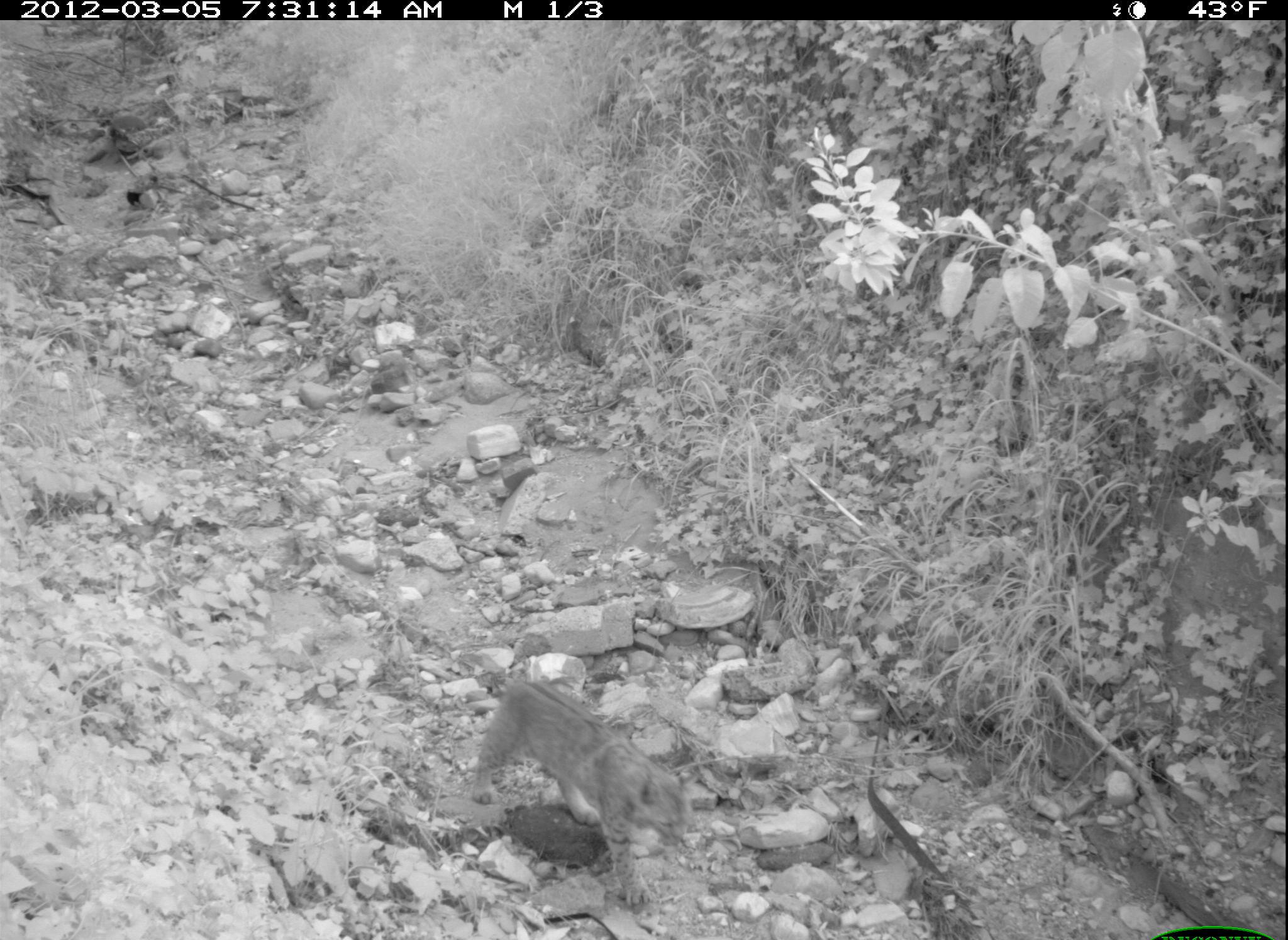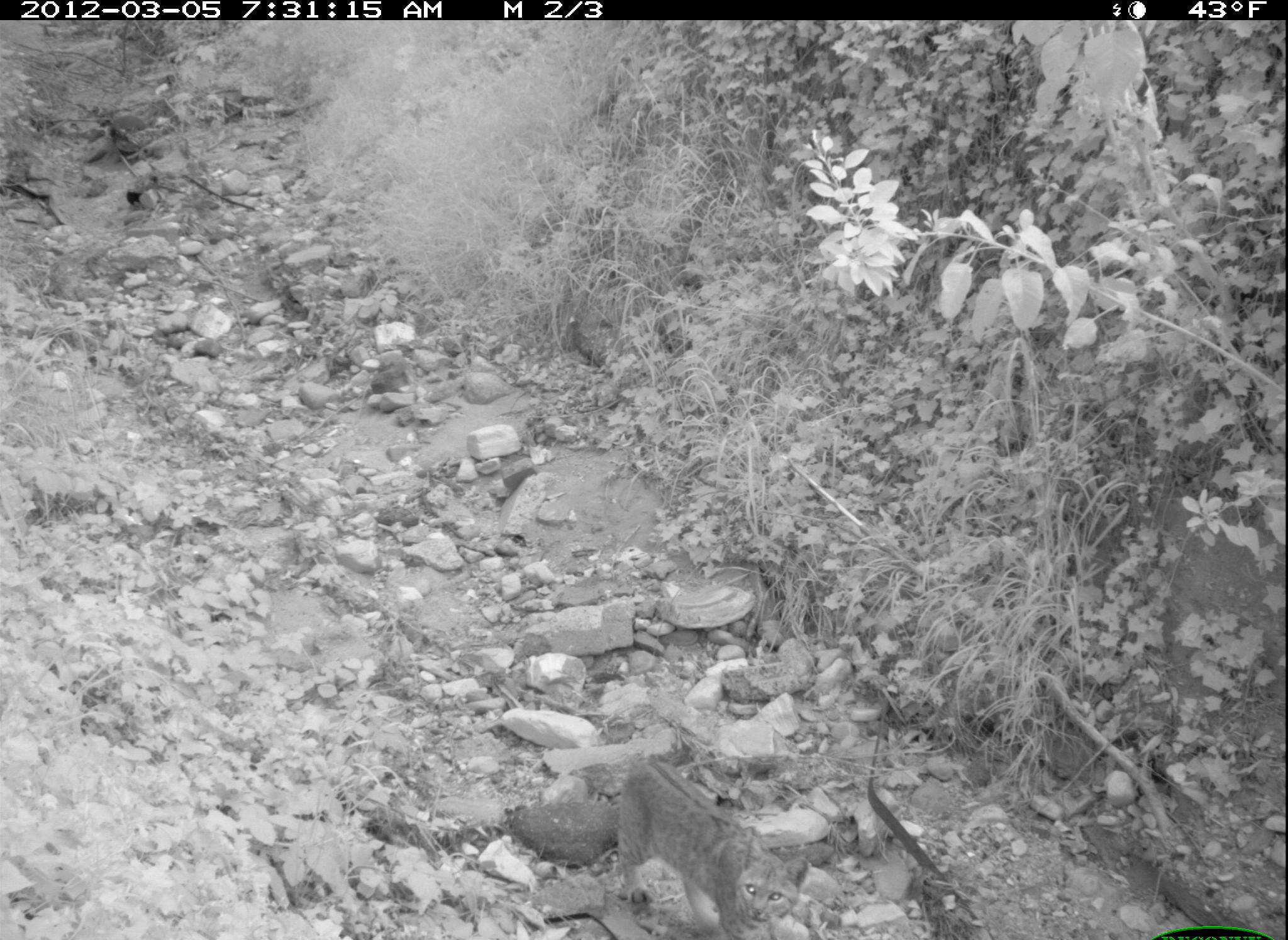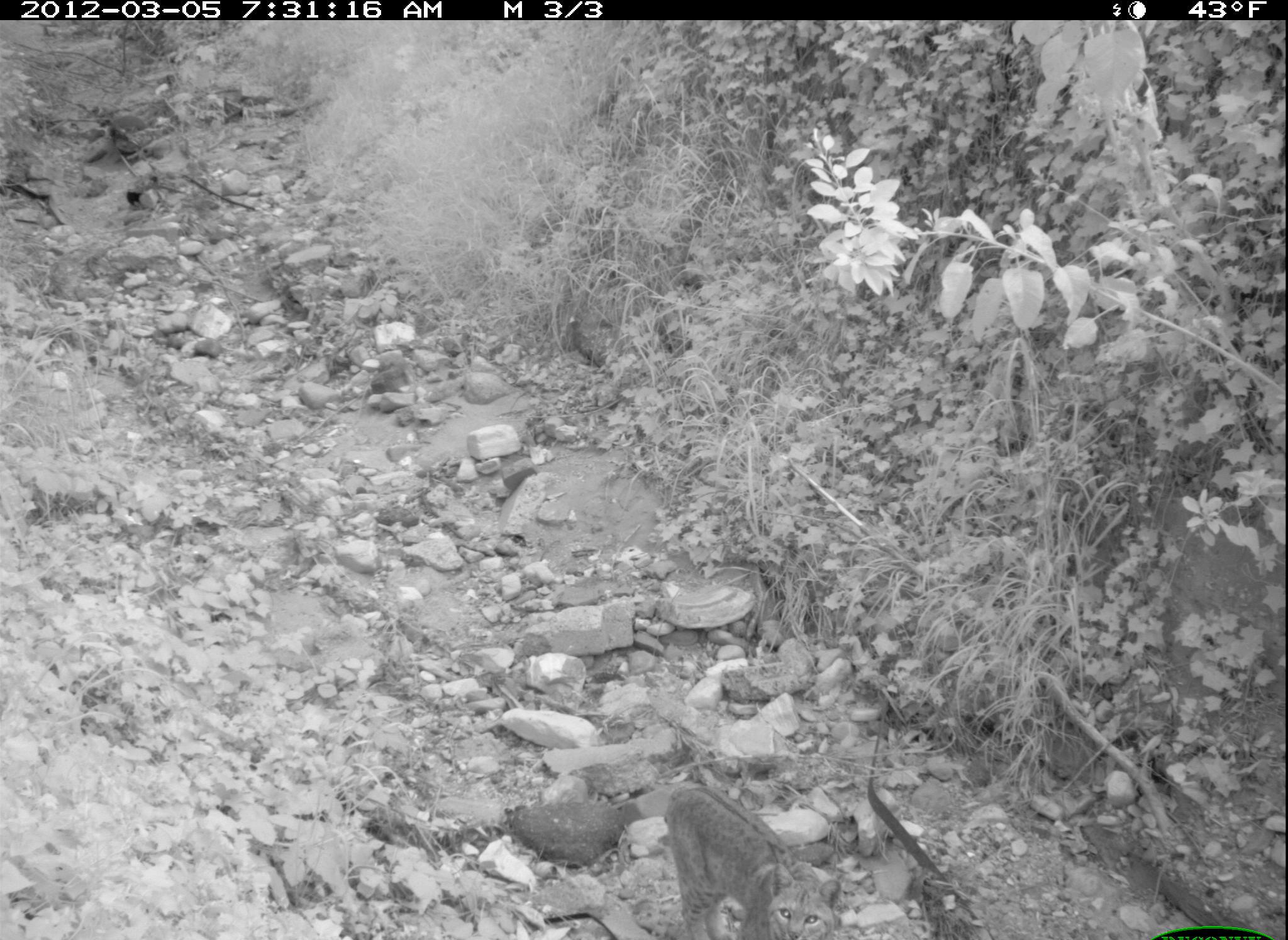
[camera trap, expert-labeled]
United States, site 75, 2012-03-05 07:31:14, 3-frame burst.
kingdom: Animalia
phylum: Chordata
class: Mammalia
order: Carnivora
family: Felidae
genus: Lynx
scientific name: Lynx rufus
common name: bobcat